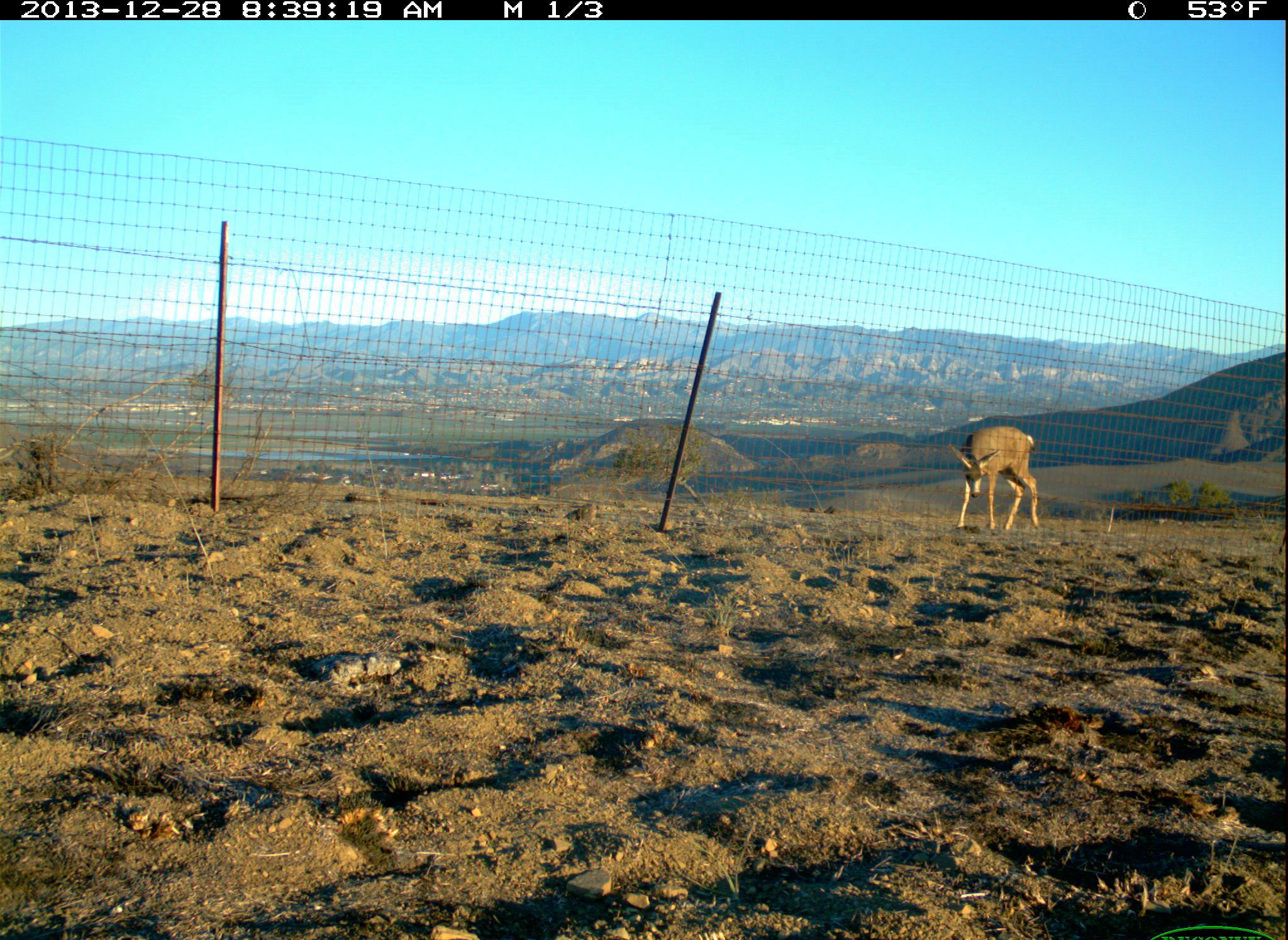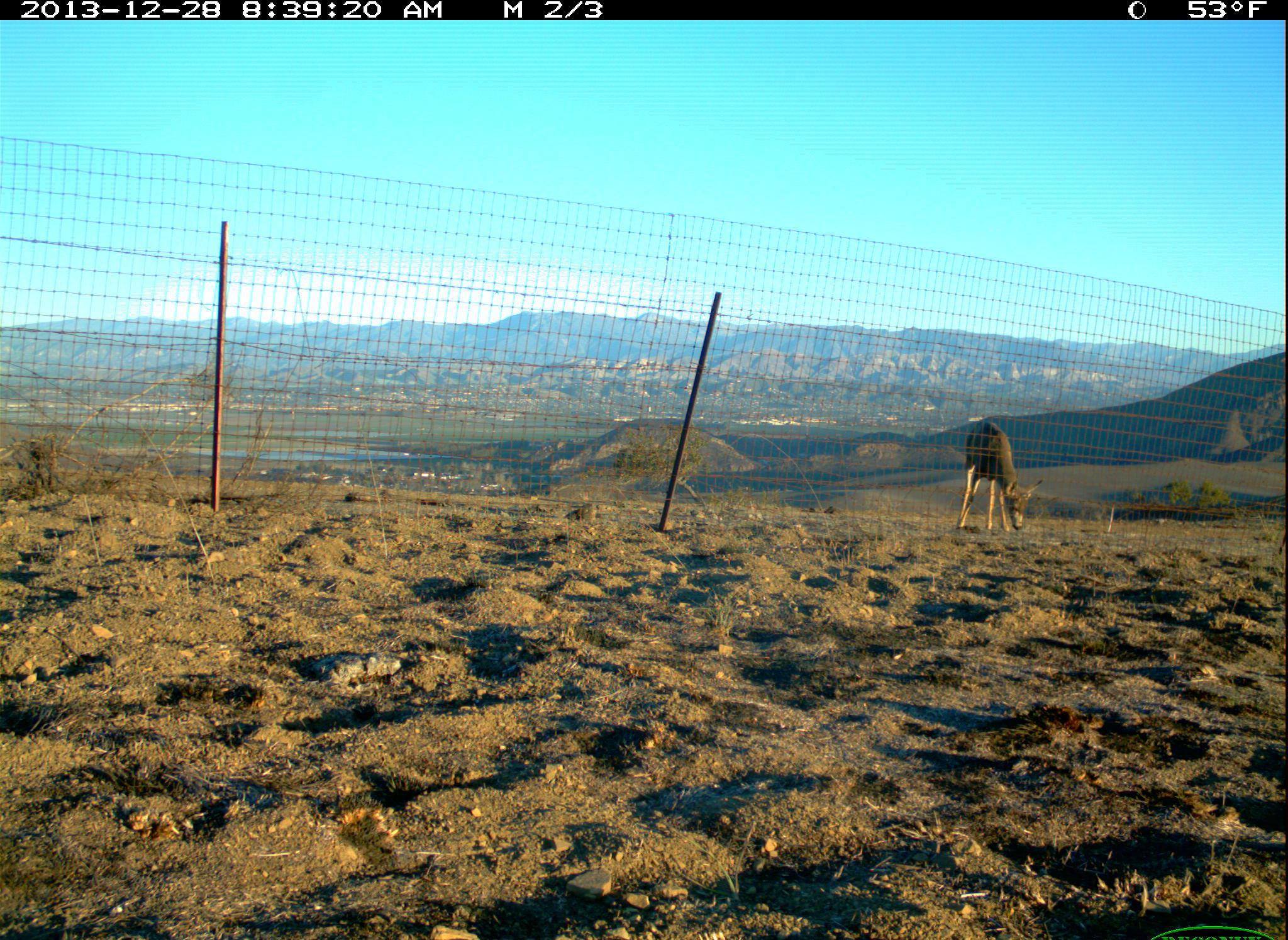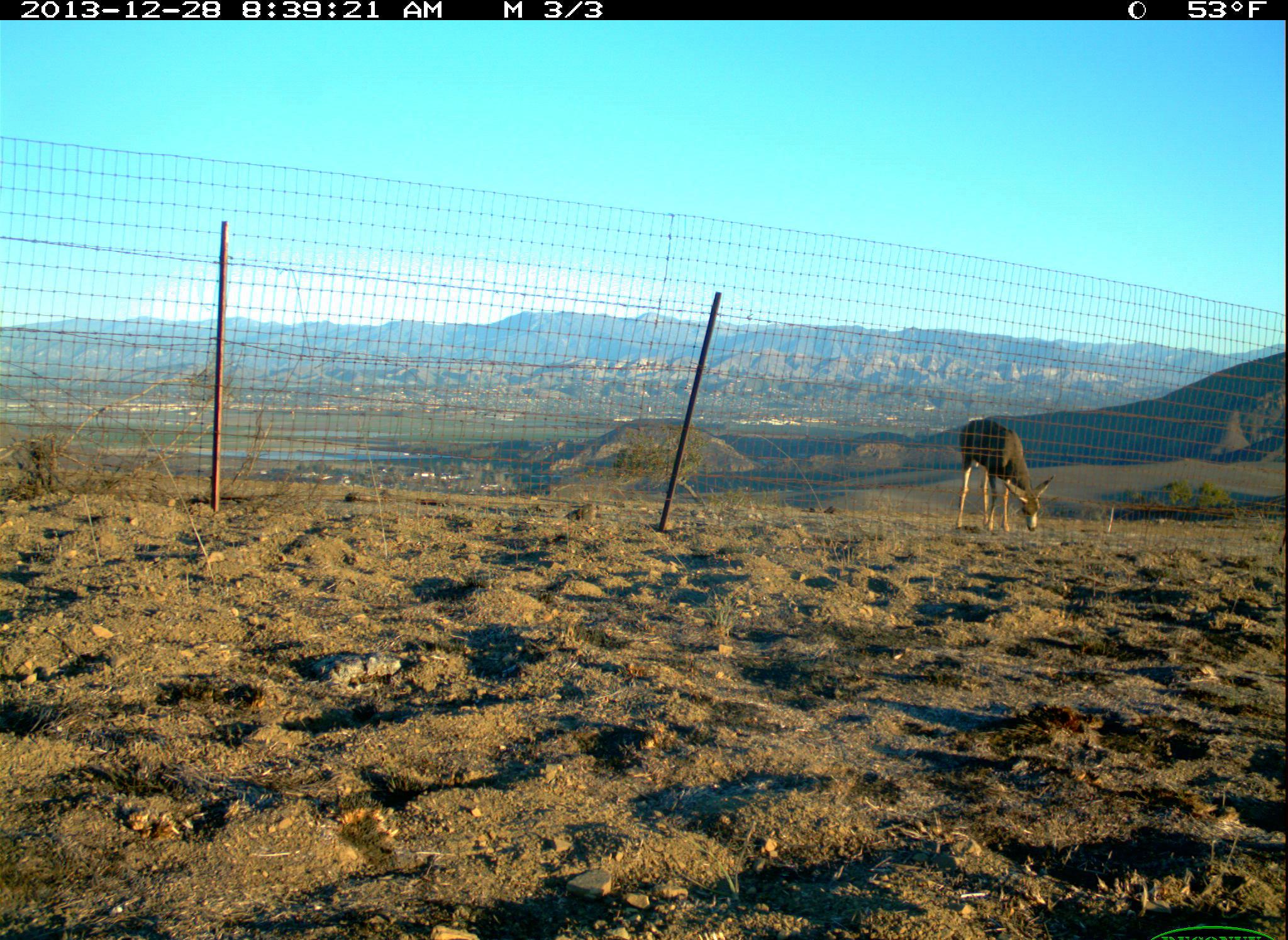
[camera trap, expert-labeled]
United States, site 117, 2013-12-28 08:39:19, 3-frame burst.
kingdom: Animalia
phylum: Chordata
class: Mammalia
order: Artiodactyla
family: Cervidae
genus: Odocoileus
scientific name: Odocoileus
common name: deer